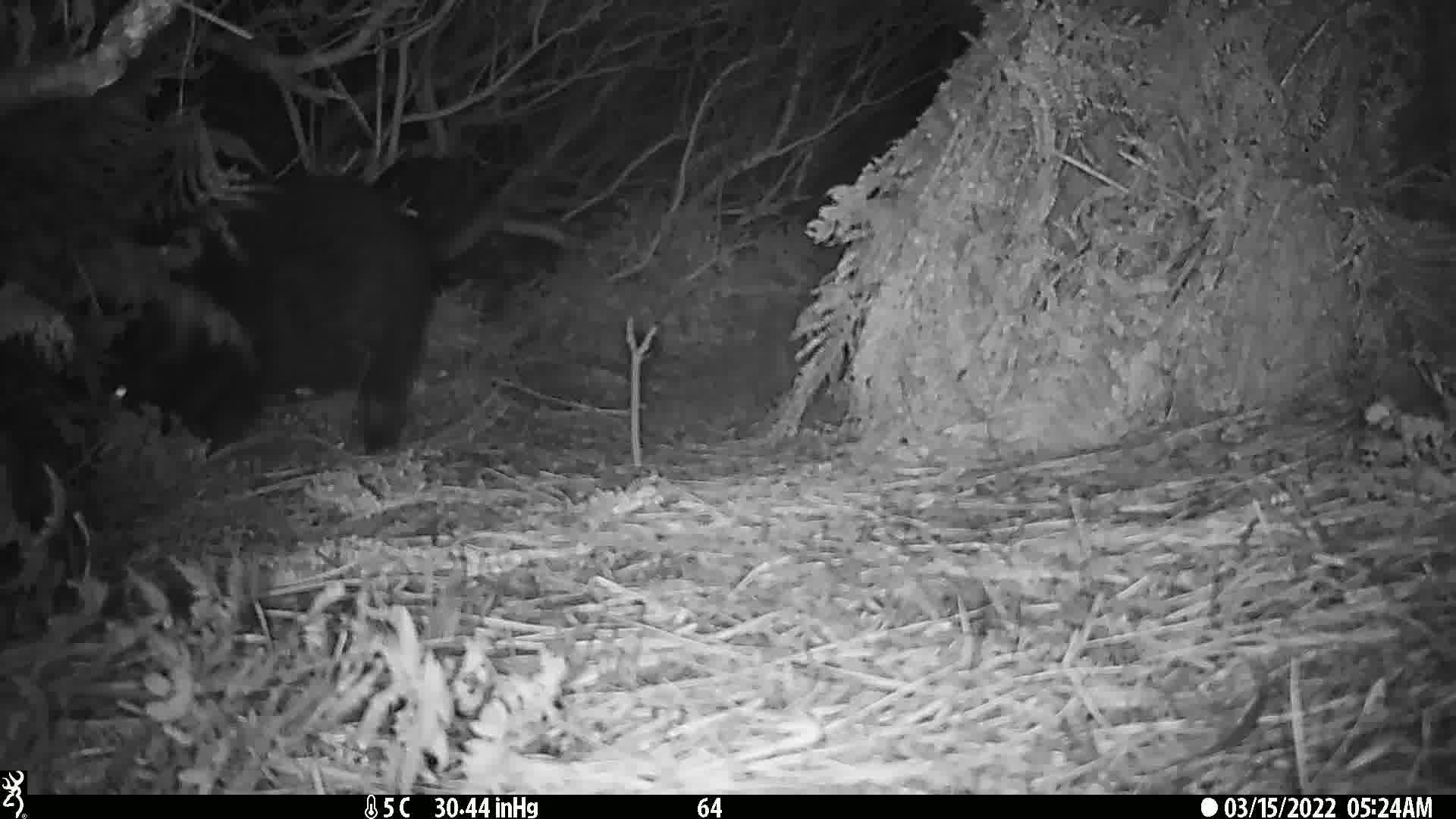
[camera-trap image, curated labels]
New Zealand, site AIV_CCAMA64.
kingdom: Animalia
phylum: Chordata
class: Mammalia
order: Artiodactyla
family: Suidae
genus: Sus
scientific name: Sus scrofa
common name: pig